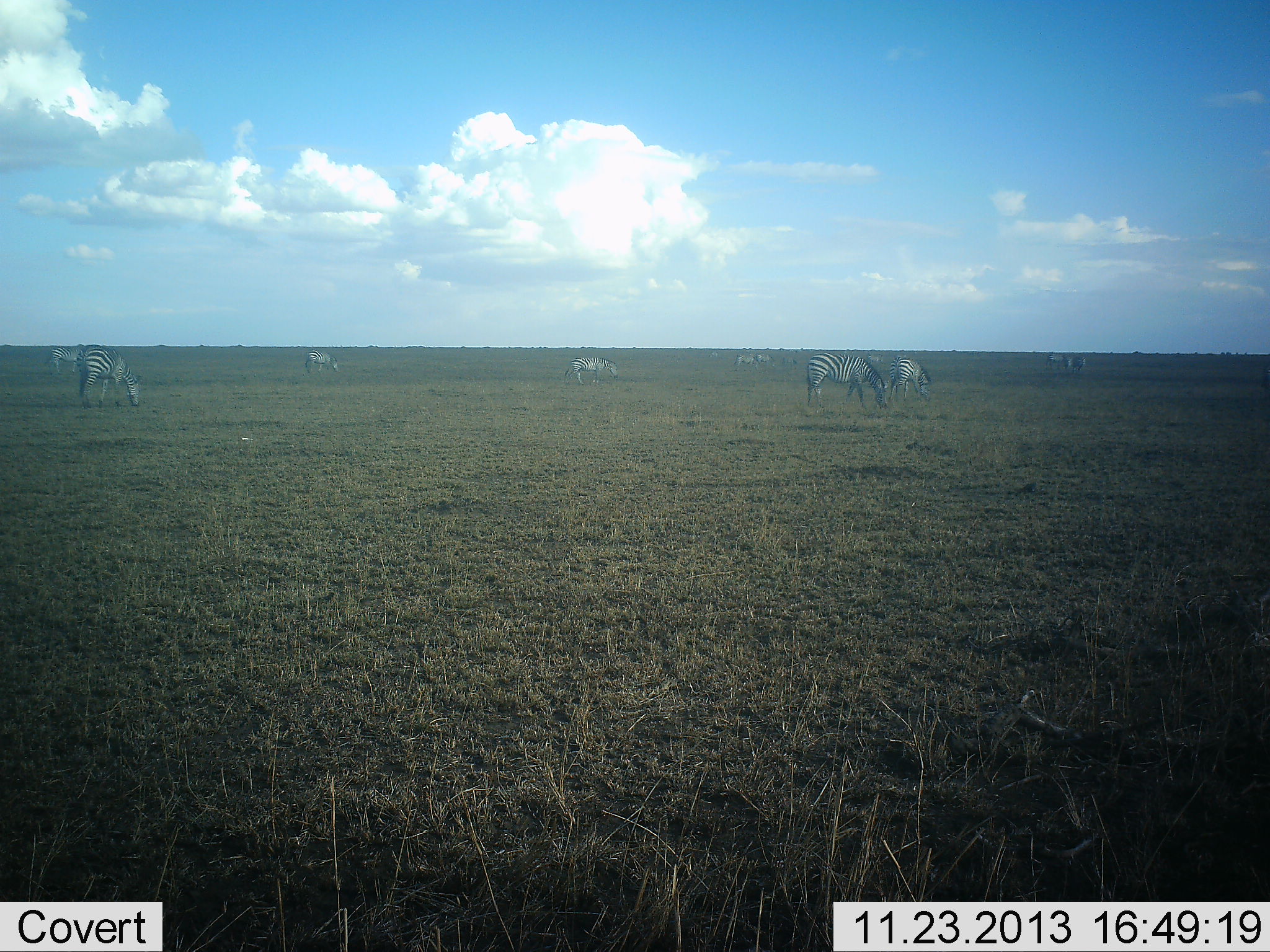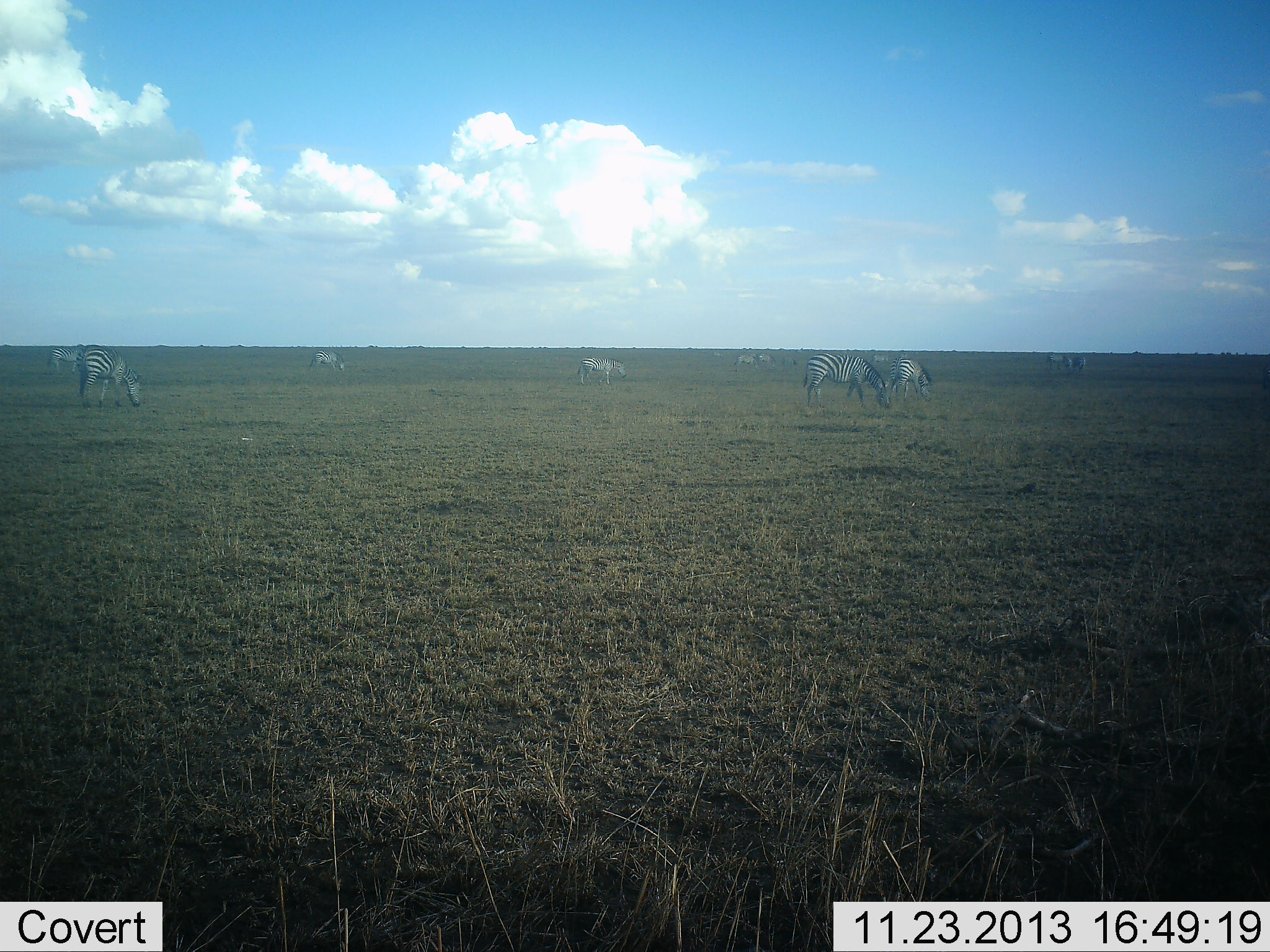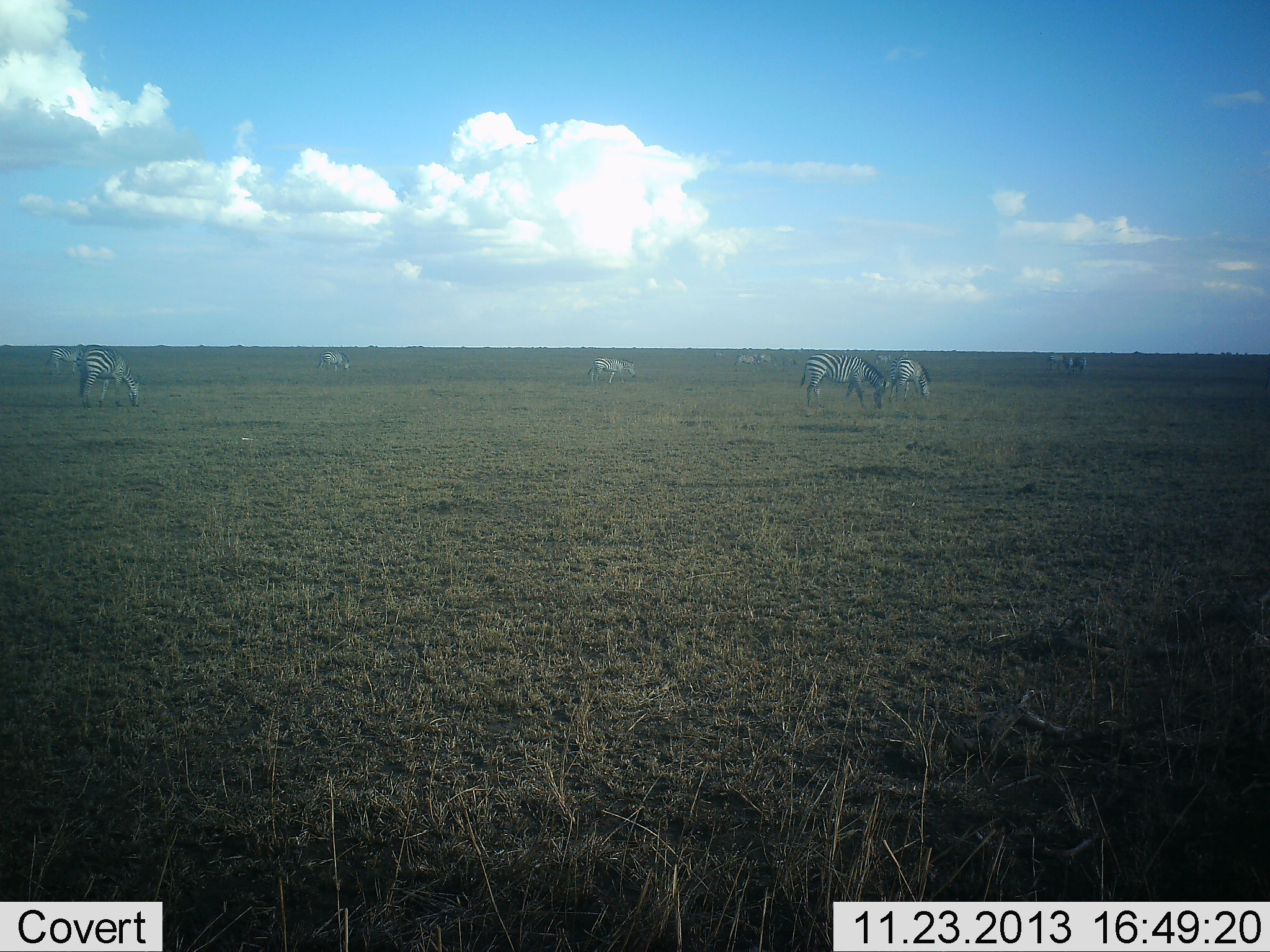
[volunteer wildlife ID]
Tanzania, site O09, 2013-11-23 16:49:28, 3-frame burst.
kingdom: Animalia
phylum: Chordata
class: Mammalia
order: Perissodactyla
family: Equidae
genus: Equus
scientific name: Equus quagga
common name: plains zebra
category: zebra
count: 11-50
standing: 30%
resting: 0%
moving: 50%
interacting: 0%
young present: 0%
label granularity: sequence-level